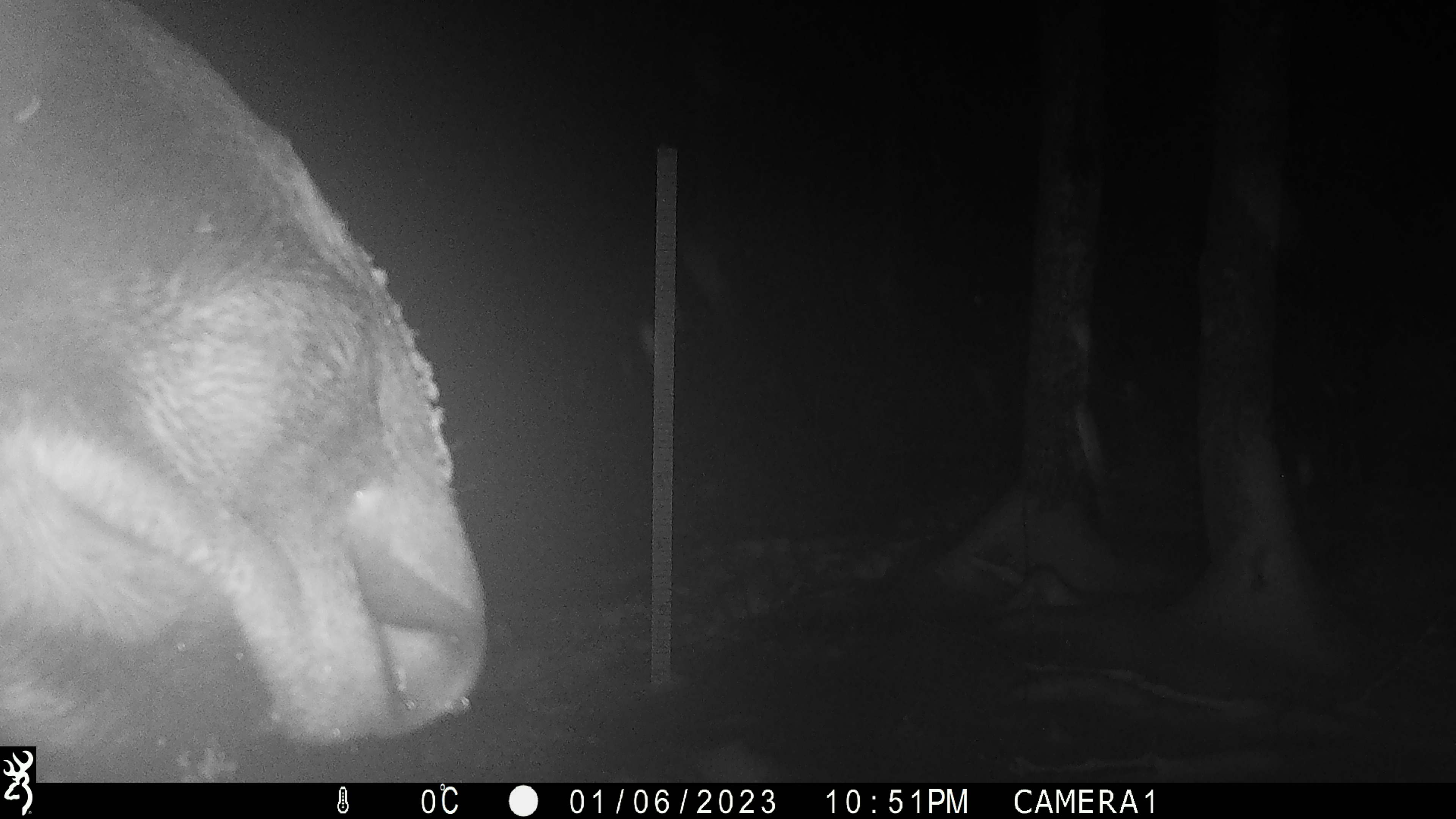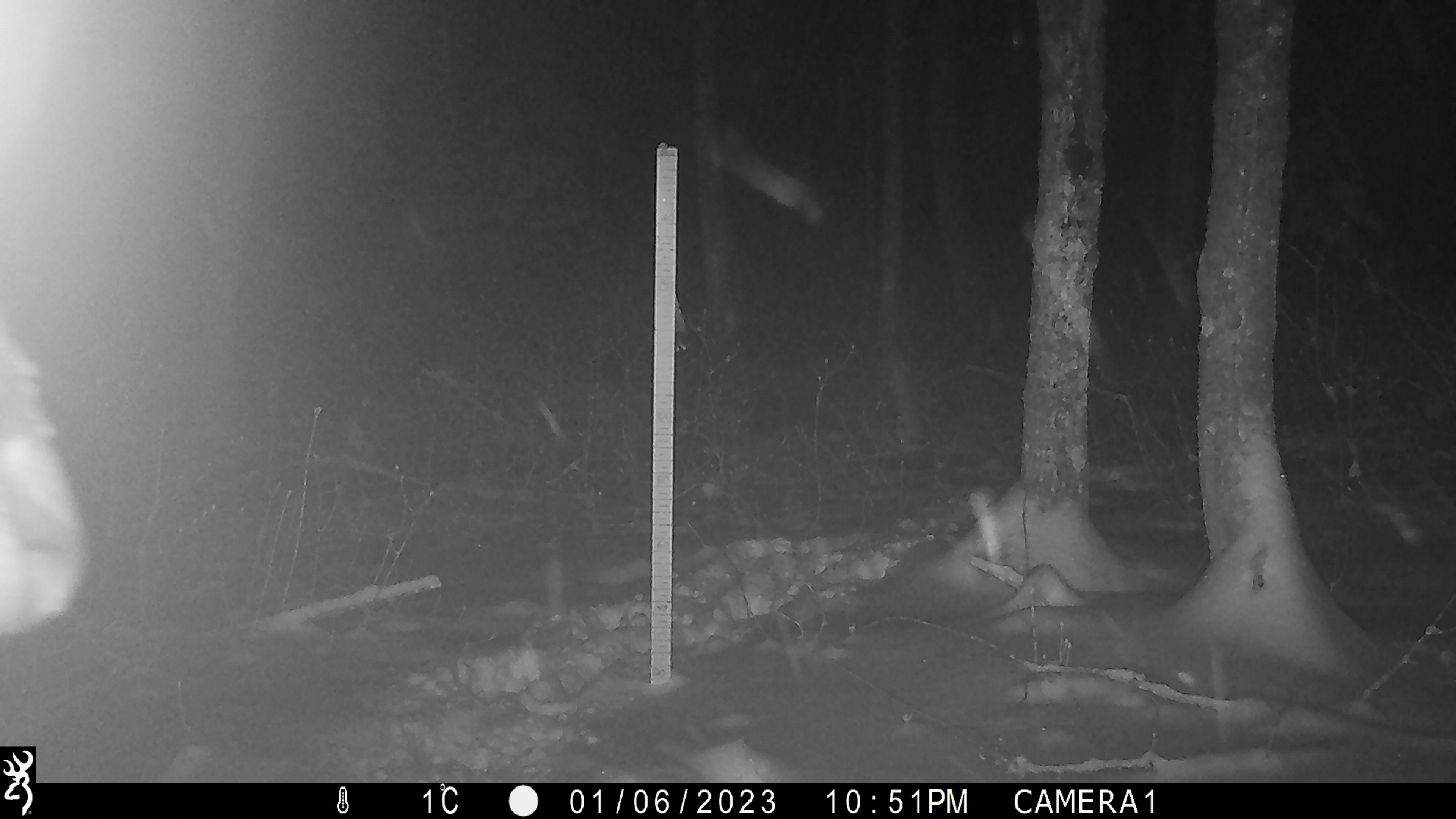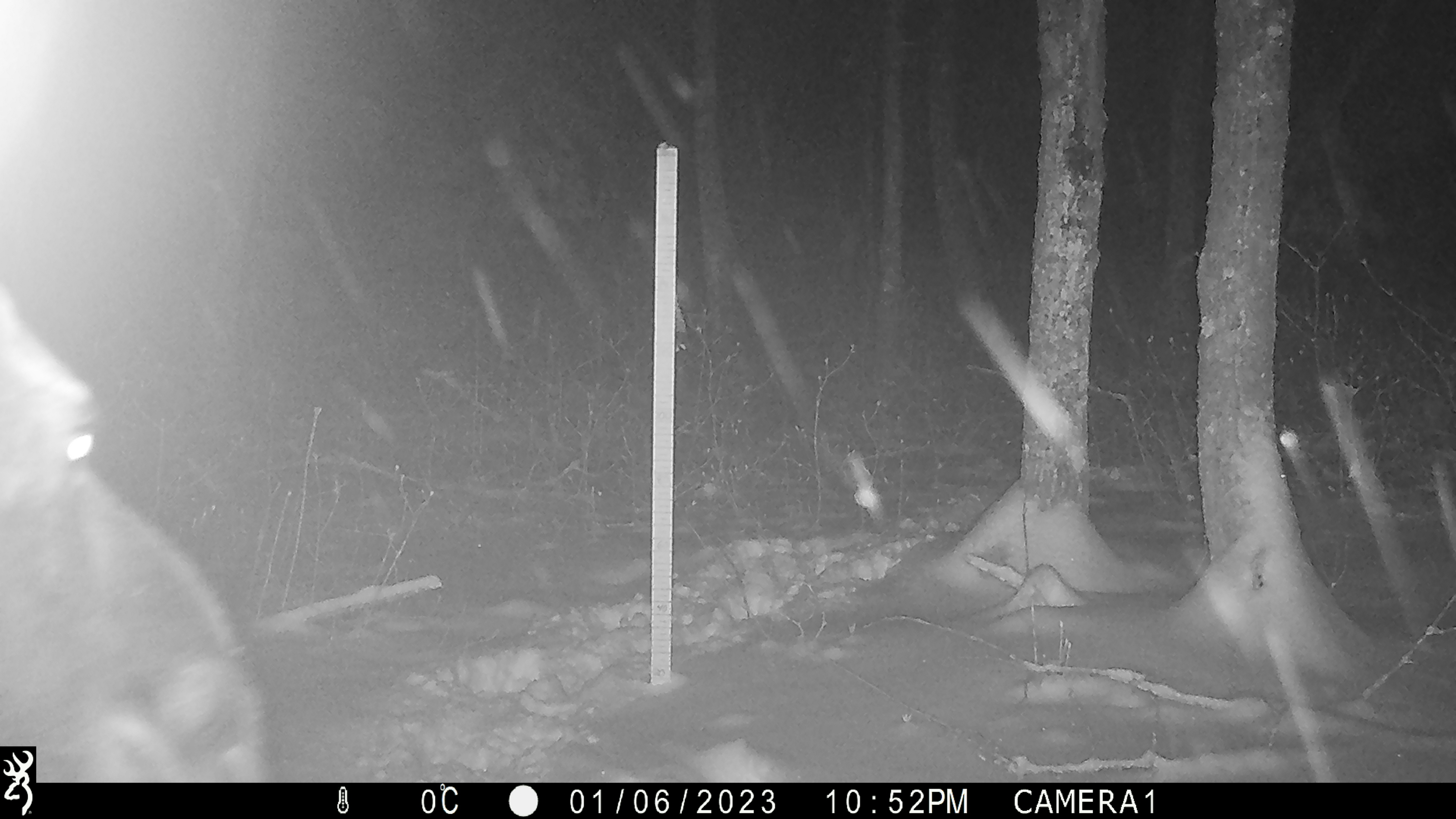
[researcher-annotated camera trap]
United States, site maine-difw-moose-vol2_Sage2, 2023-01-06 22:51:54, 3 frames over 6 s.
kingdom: Animalia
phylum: Chordata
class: Mammalia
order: Artiodactyla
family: Cervidae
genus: Alces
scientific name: Alces alces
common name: moose